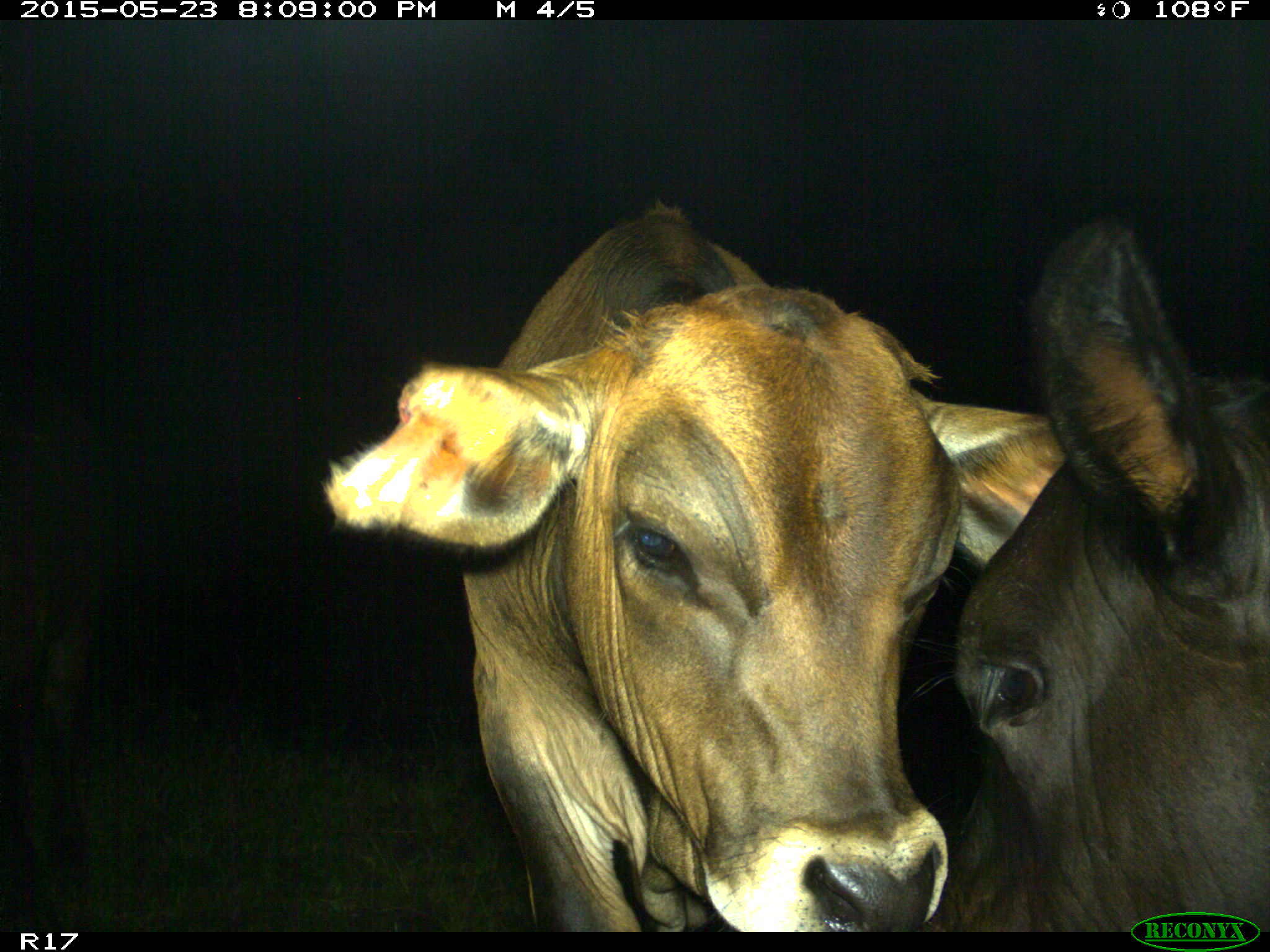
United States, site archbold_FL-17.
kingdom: Animalia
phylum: Chordata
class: Mammalia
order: Artiodactyla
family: Bovidae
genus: Bos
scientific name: Bos taurus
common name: domestic cow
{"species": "Bos taurus (domestic cow)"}